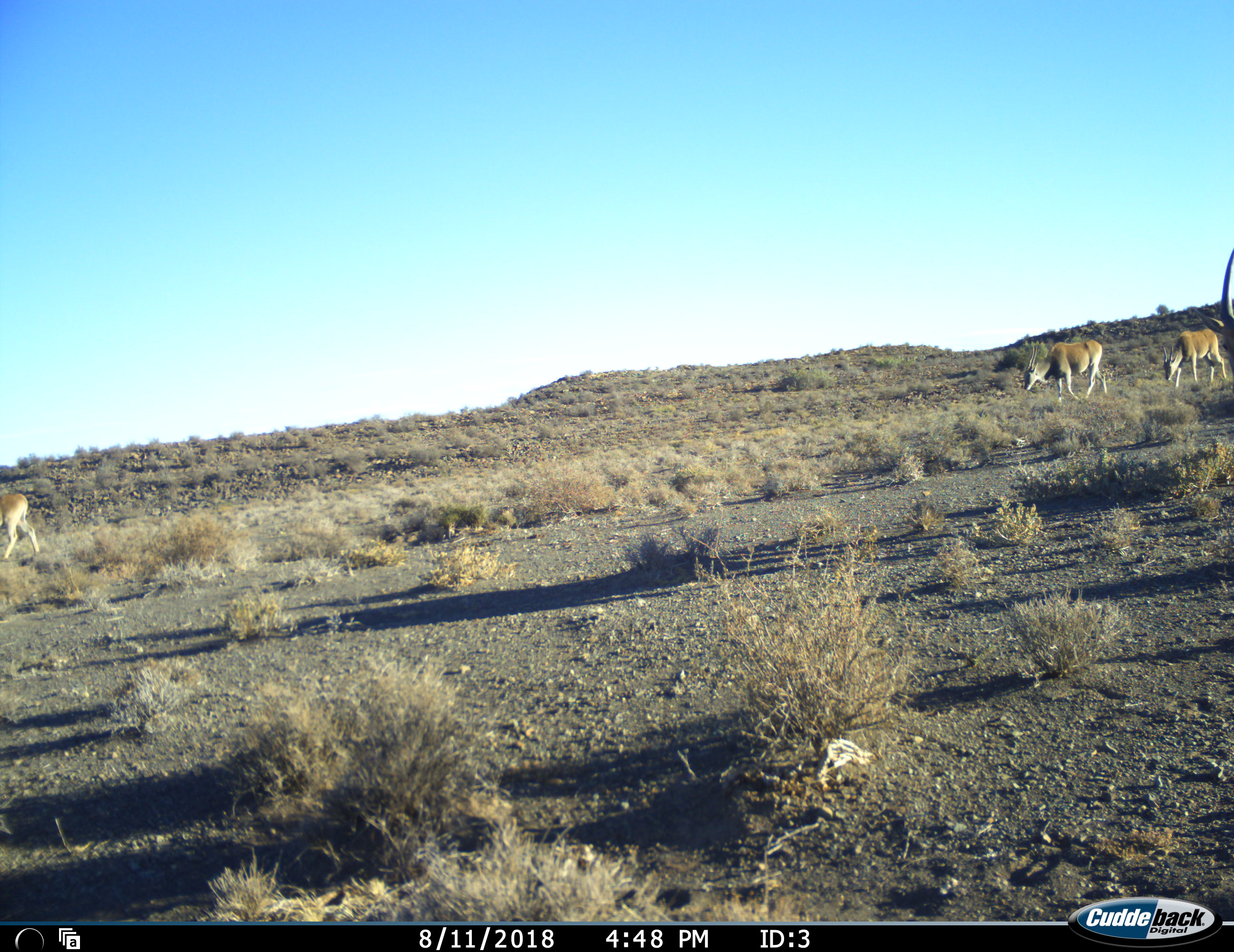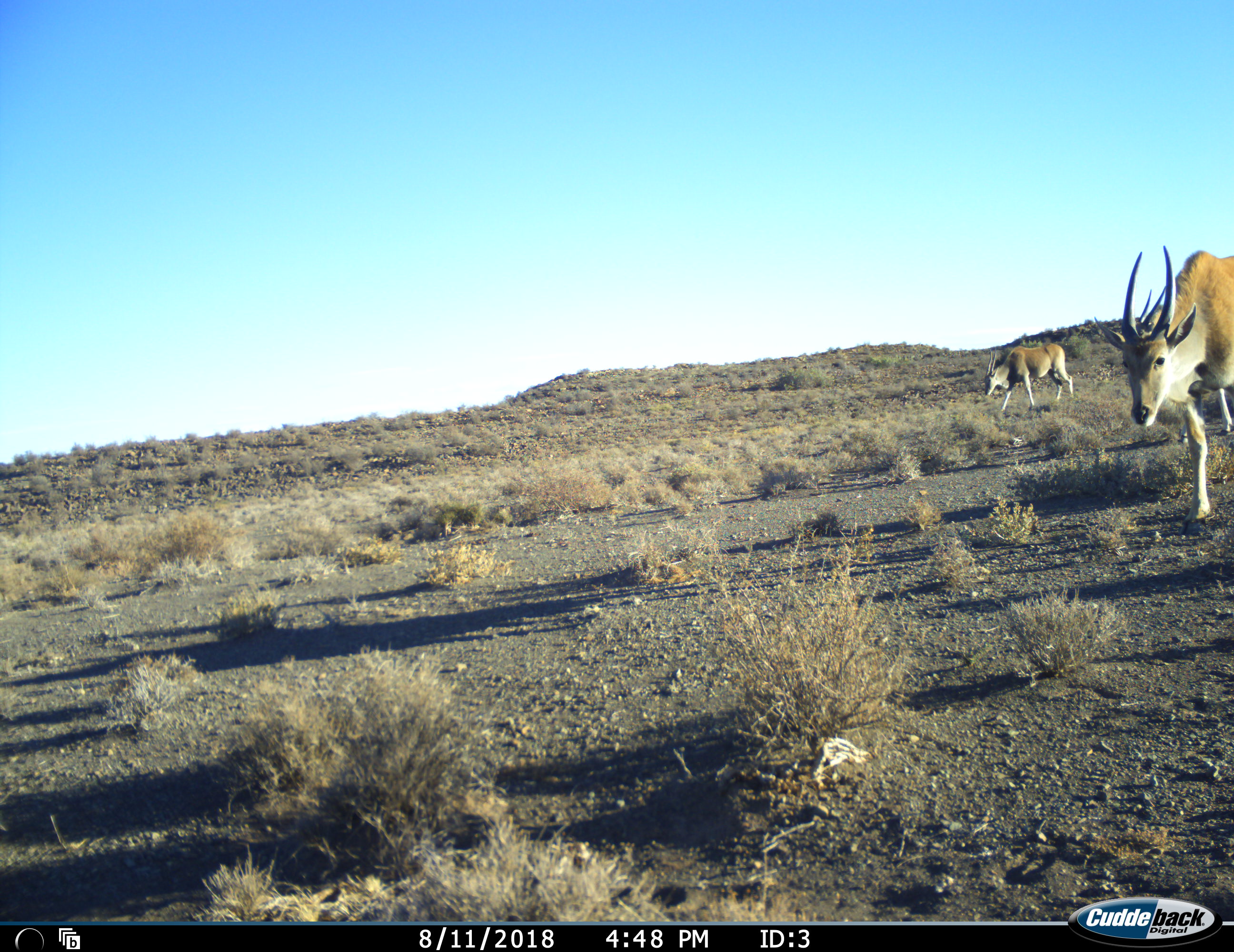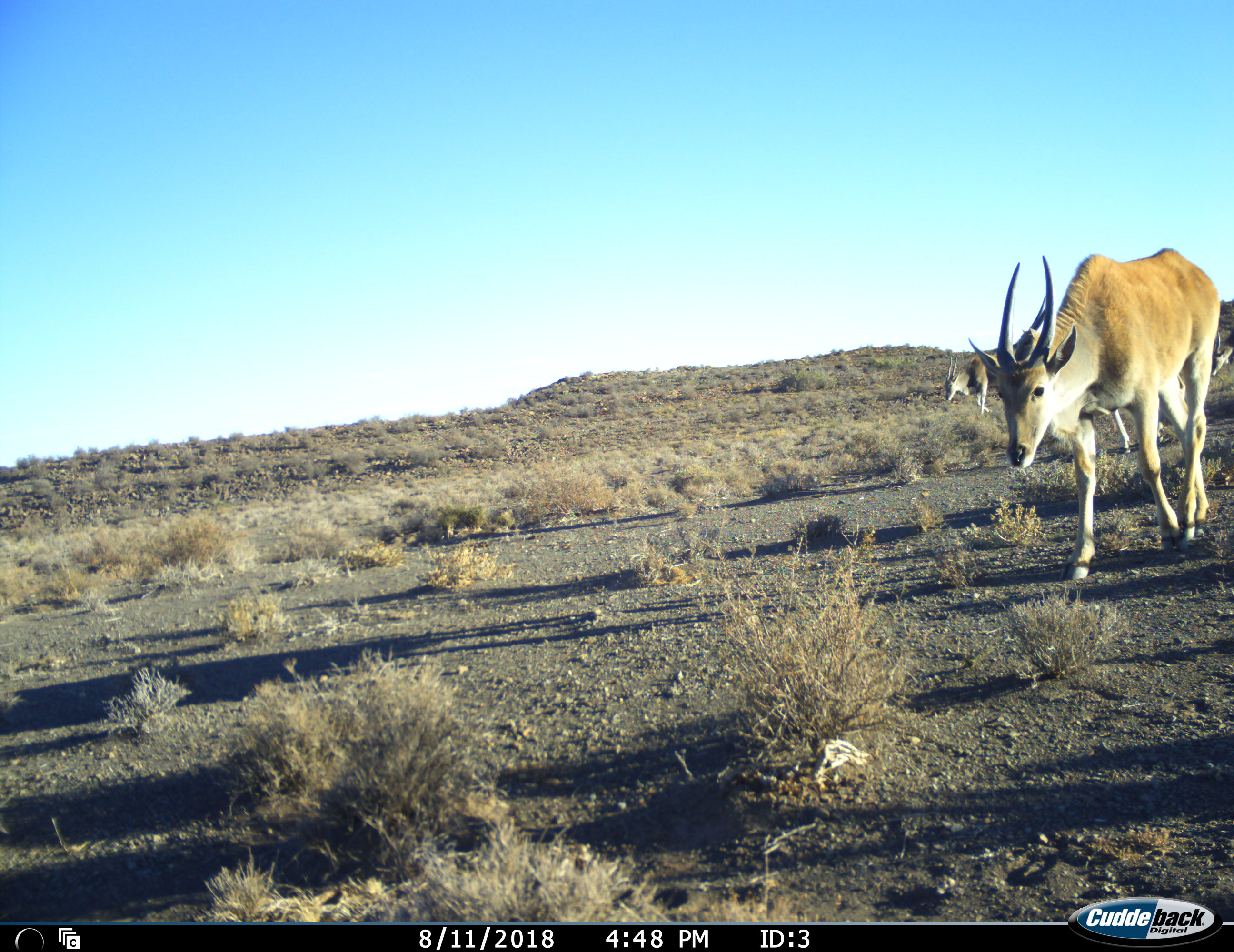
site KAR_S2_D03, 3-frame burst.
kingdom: Animalia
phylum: Chordata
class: Mammalia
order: Artiodactyla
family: Bovidae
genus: Tragelaphus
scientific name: Tragelaphus oryx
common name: eland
Eland (Tragelaphus oryx), count 4. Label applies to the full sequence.